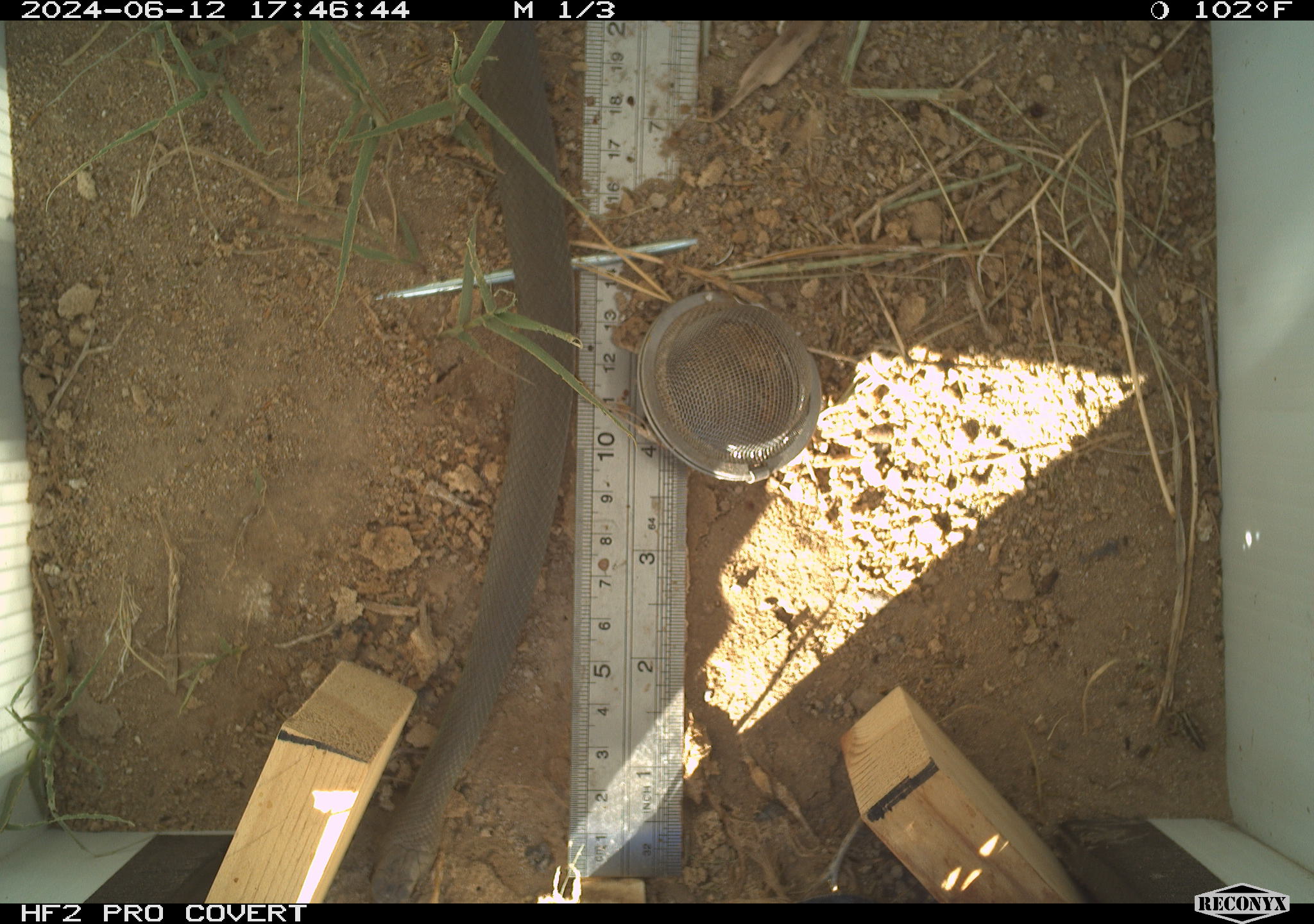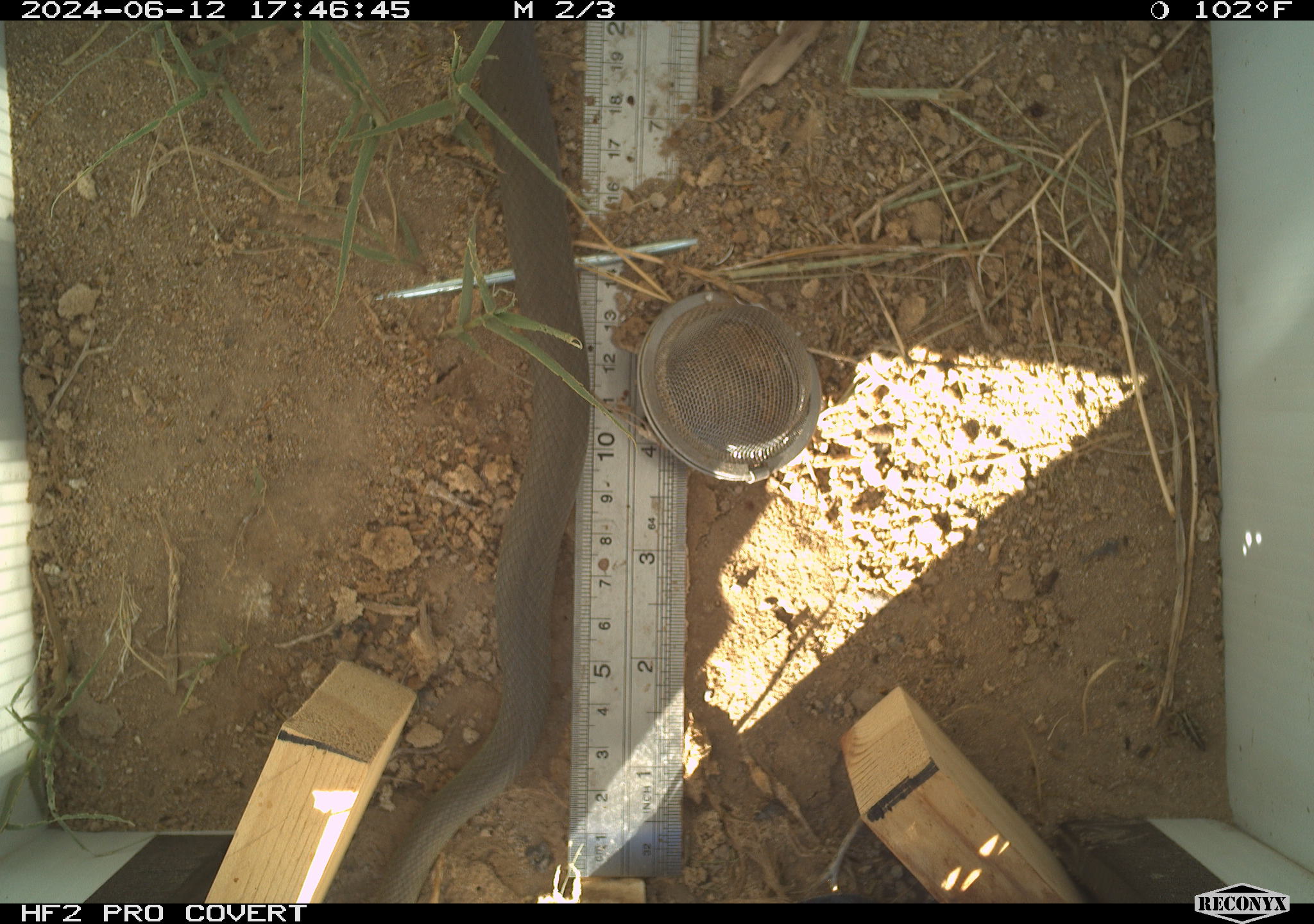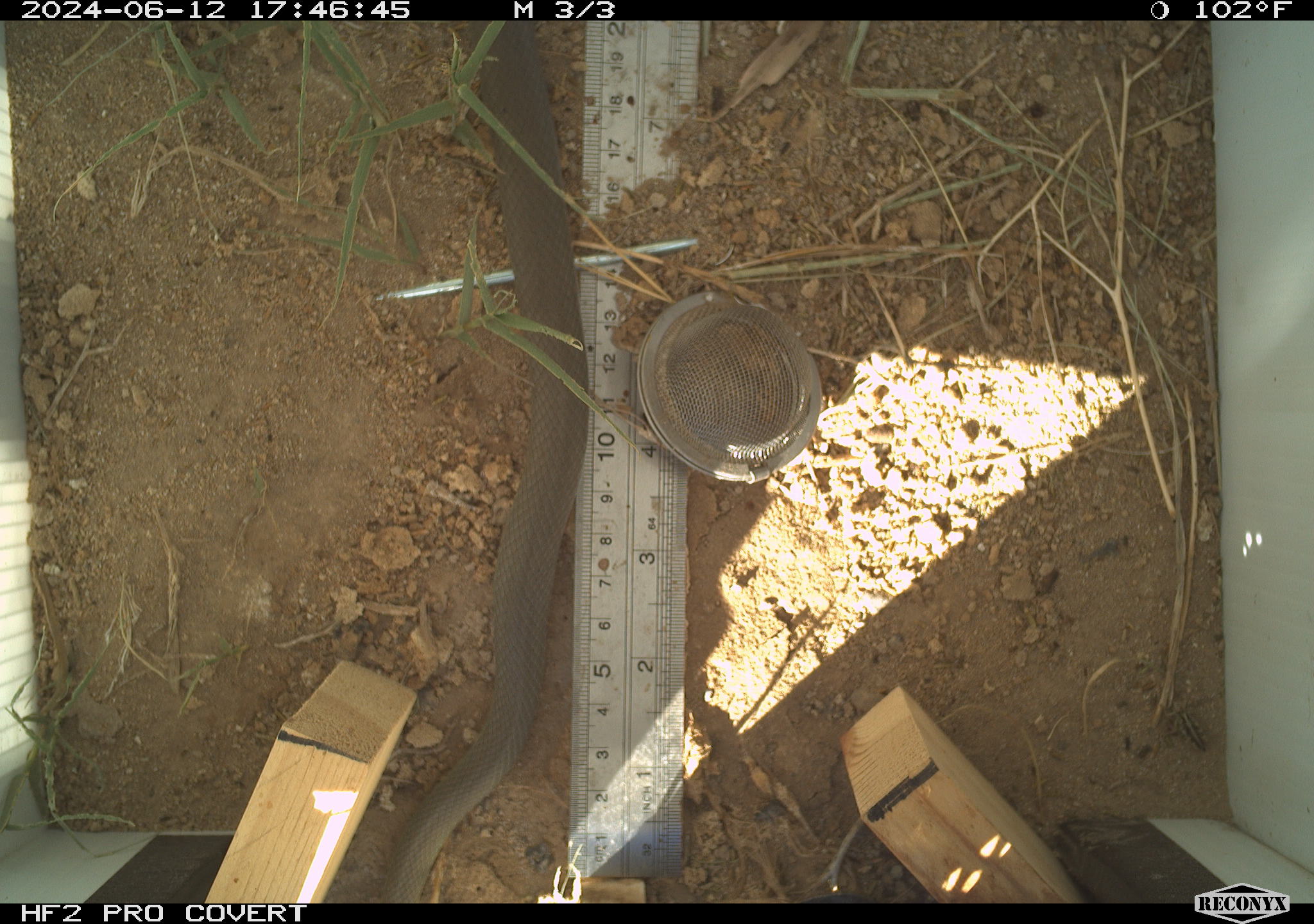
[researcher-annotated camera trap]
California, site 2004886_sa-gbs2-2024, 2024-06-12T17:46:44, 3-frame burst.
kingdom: Animalia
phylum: Chordata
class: Reptilia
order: Squamata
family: Colubridae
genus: Coluber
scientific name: Coluber constrictor mormon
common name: western yellow-bellied racer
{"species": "western yellow-bellied racer (Coluber constrictor mormon)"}